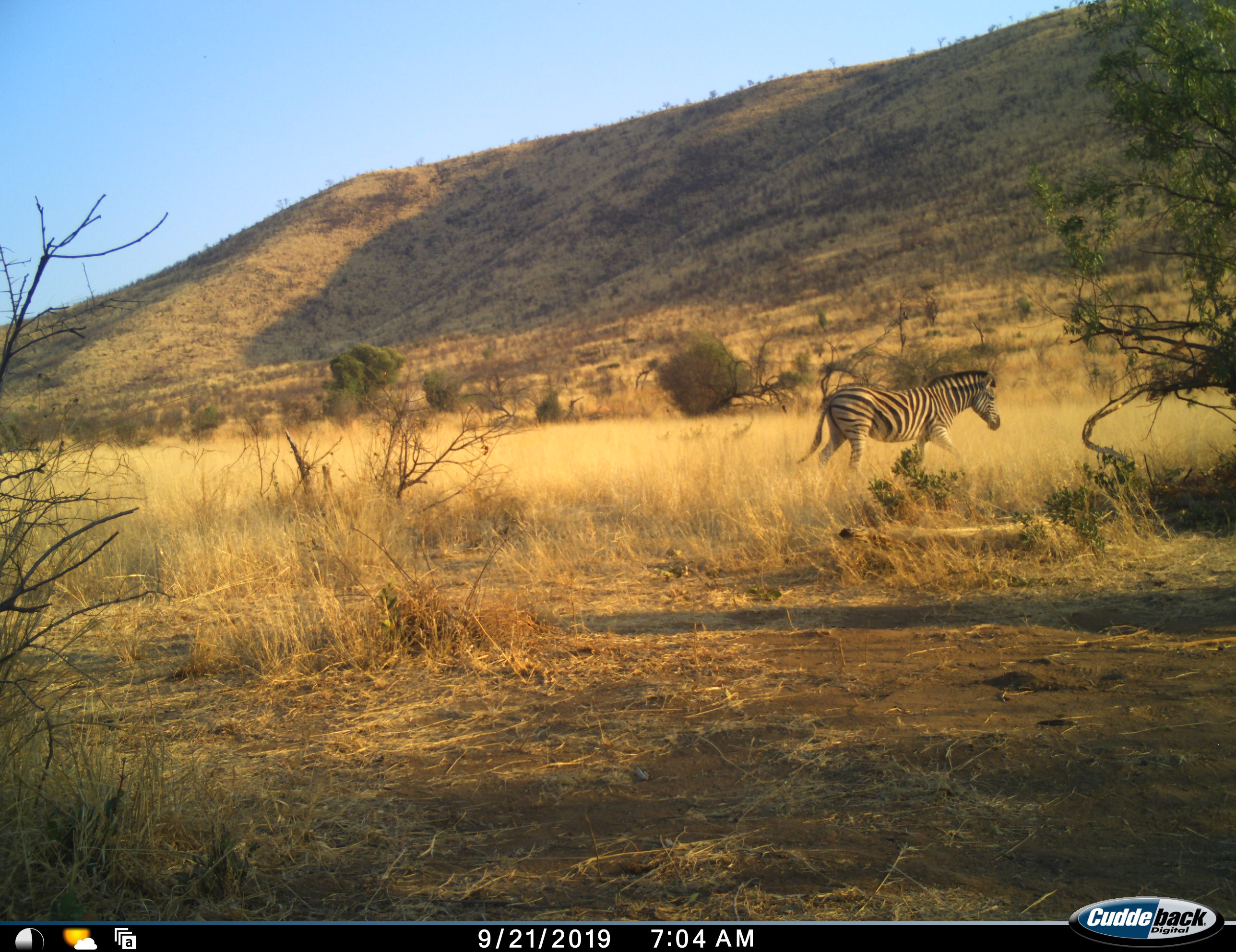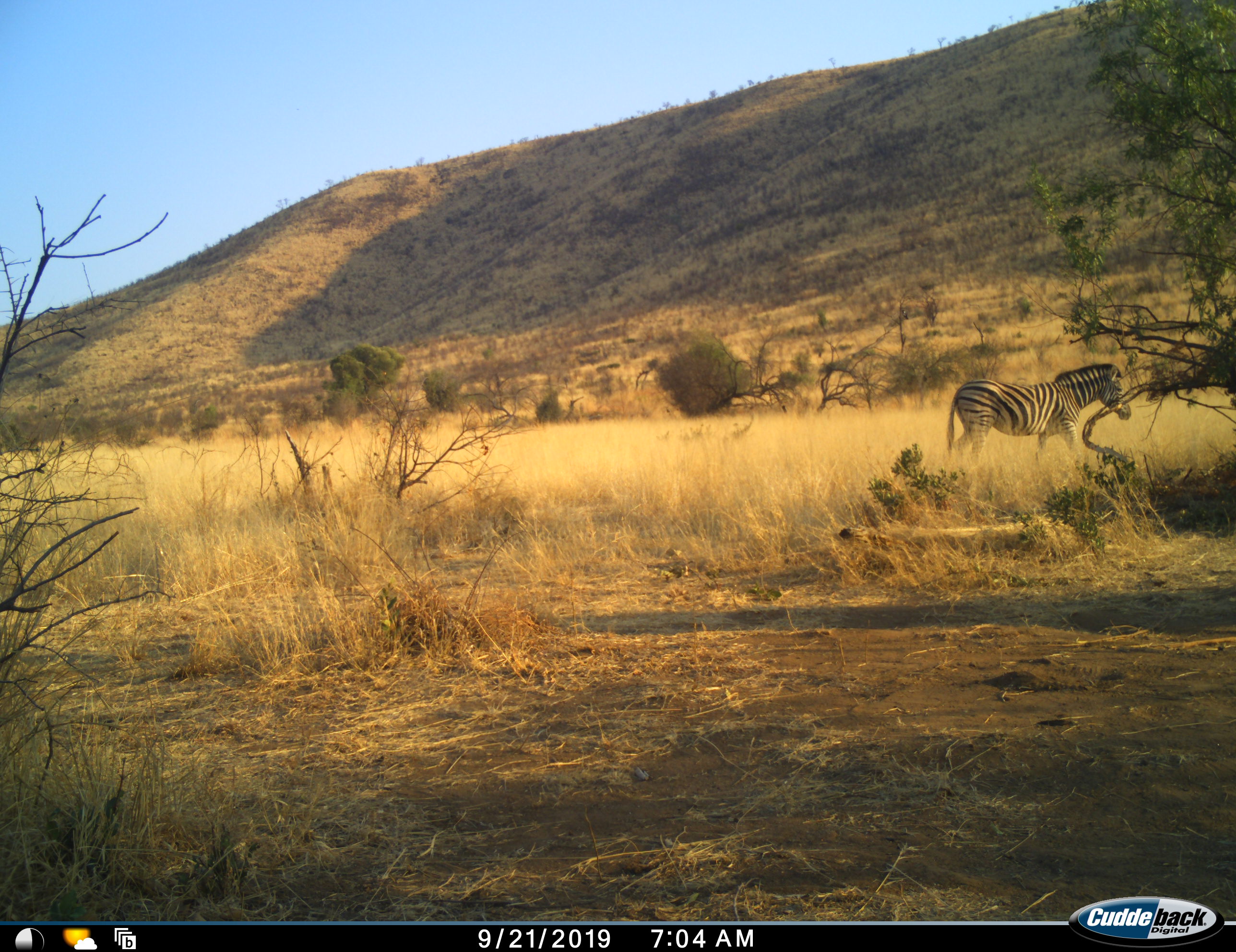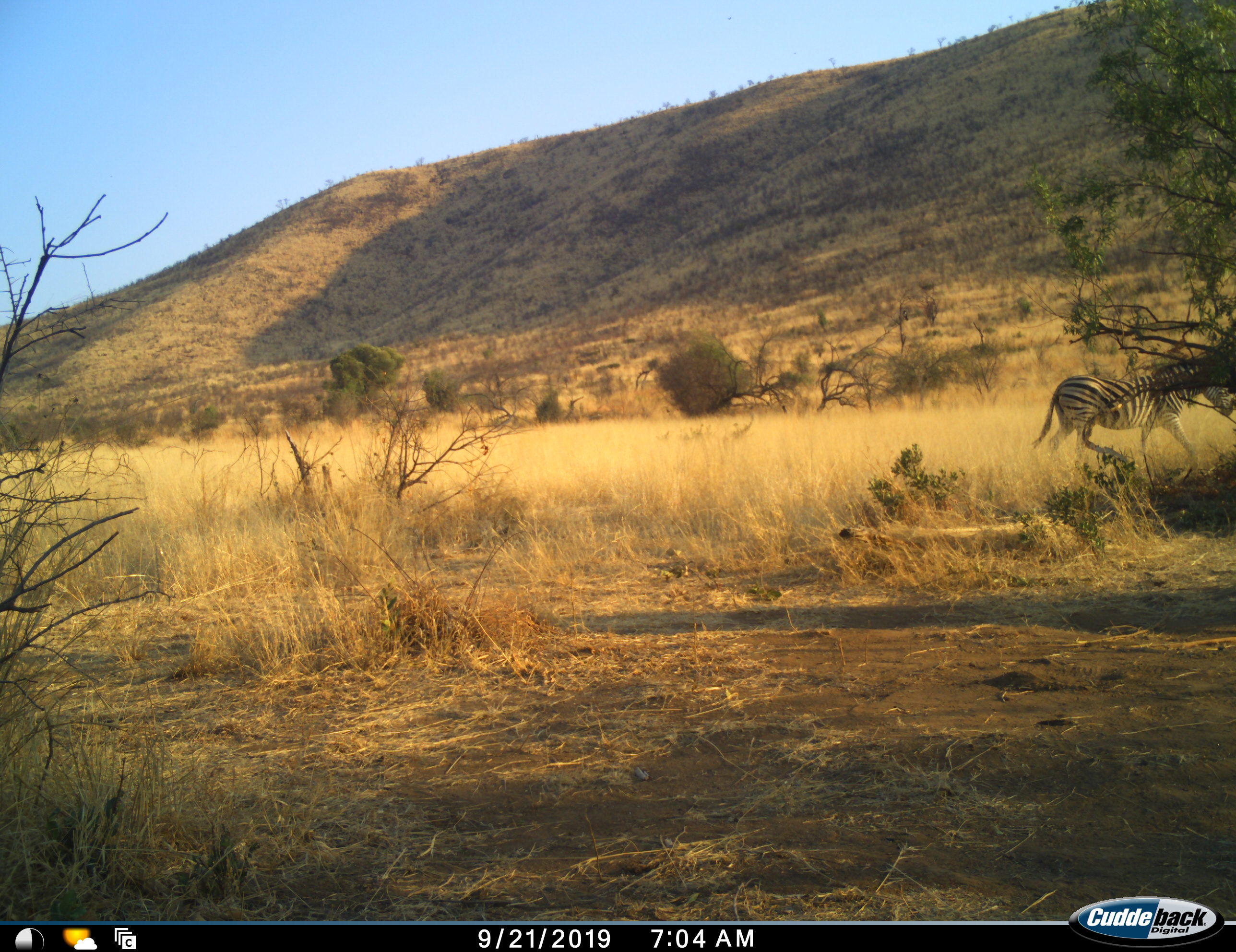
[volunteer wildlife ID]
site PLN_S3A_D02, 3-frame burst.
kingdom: Animalia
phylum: Chordata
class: Mammalia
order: Perissodactyla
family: Equidae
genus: Equus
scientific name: Equus quagga burchellii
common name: burchell's zebra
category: zebraburchells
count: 1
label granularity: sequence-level